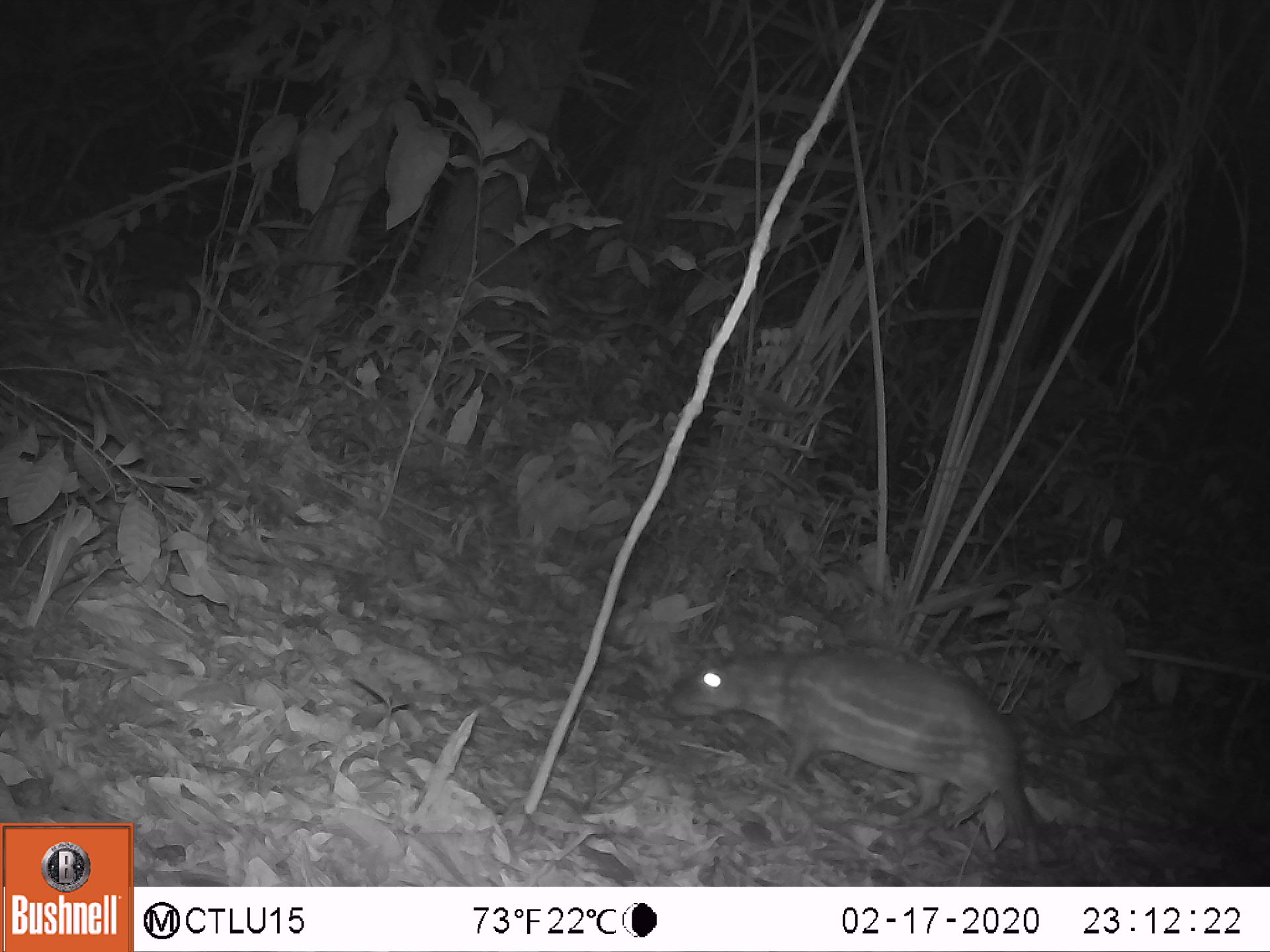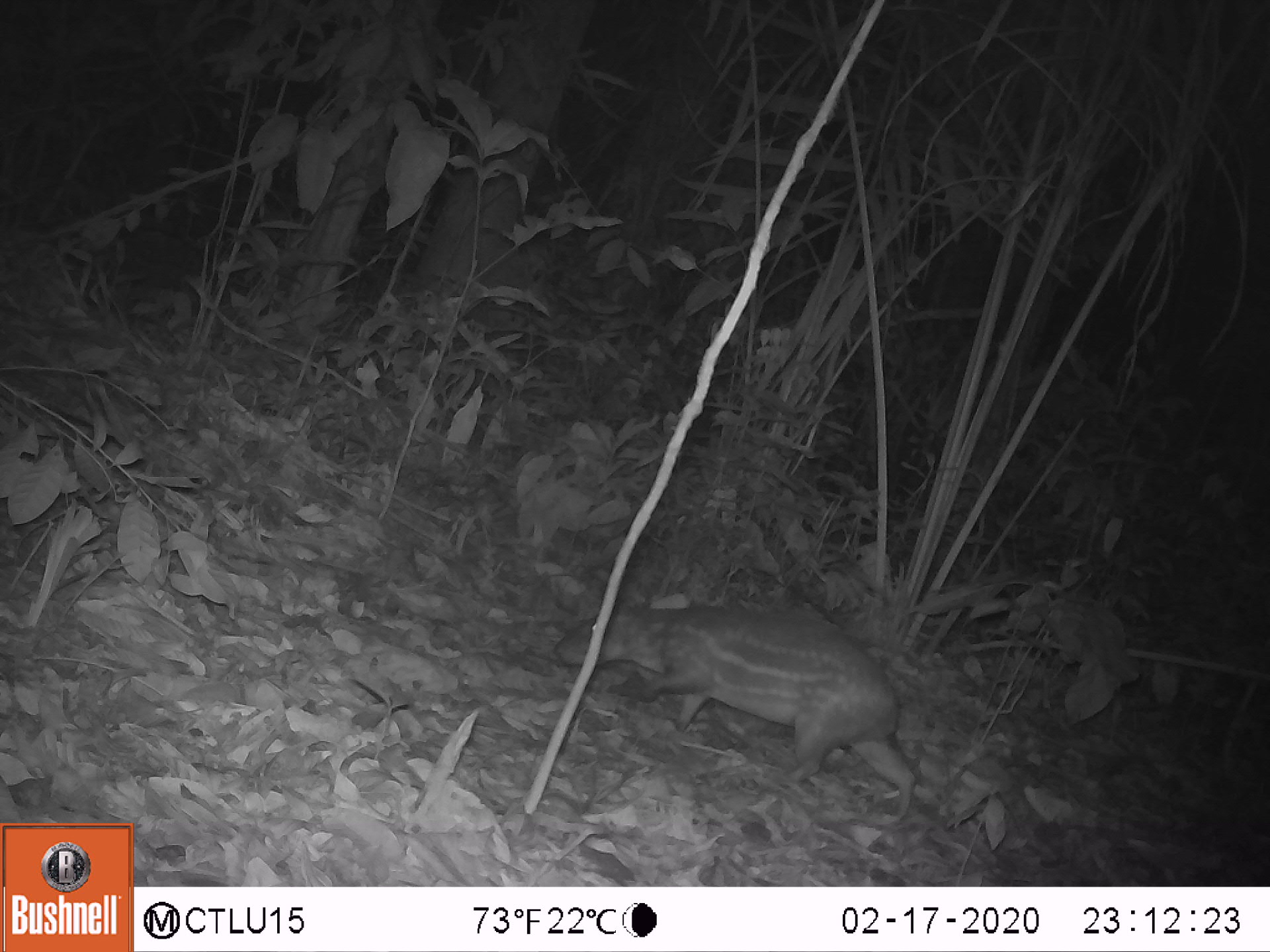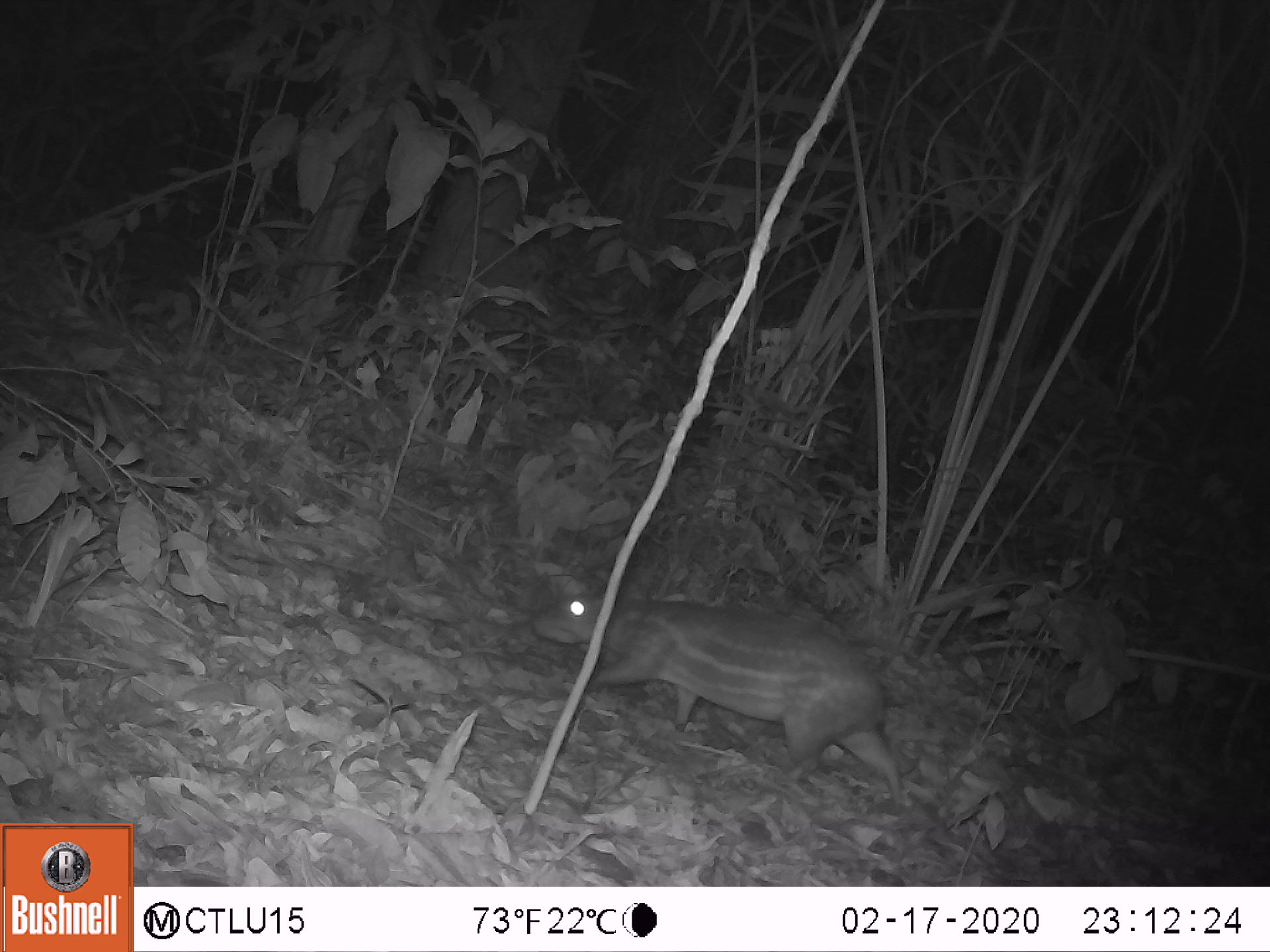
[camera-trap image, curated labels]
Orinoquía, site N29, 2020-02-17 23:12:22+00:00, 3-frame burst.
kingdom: Animalia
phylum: Chordata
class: Mammalia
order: Rodentia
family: Cuniculidae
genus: Cuniculus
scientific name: Cuniculus paca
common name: spotted paca